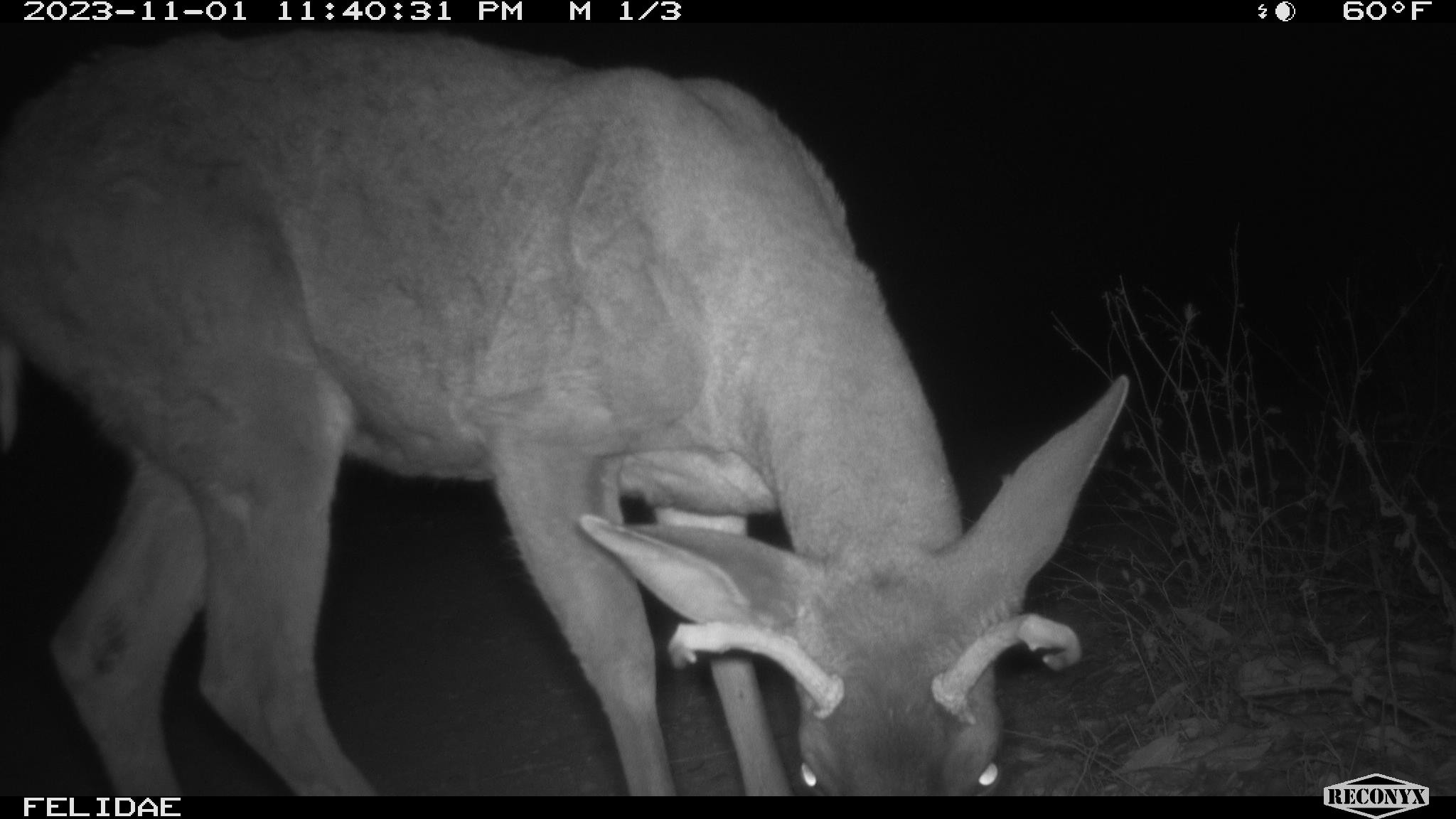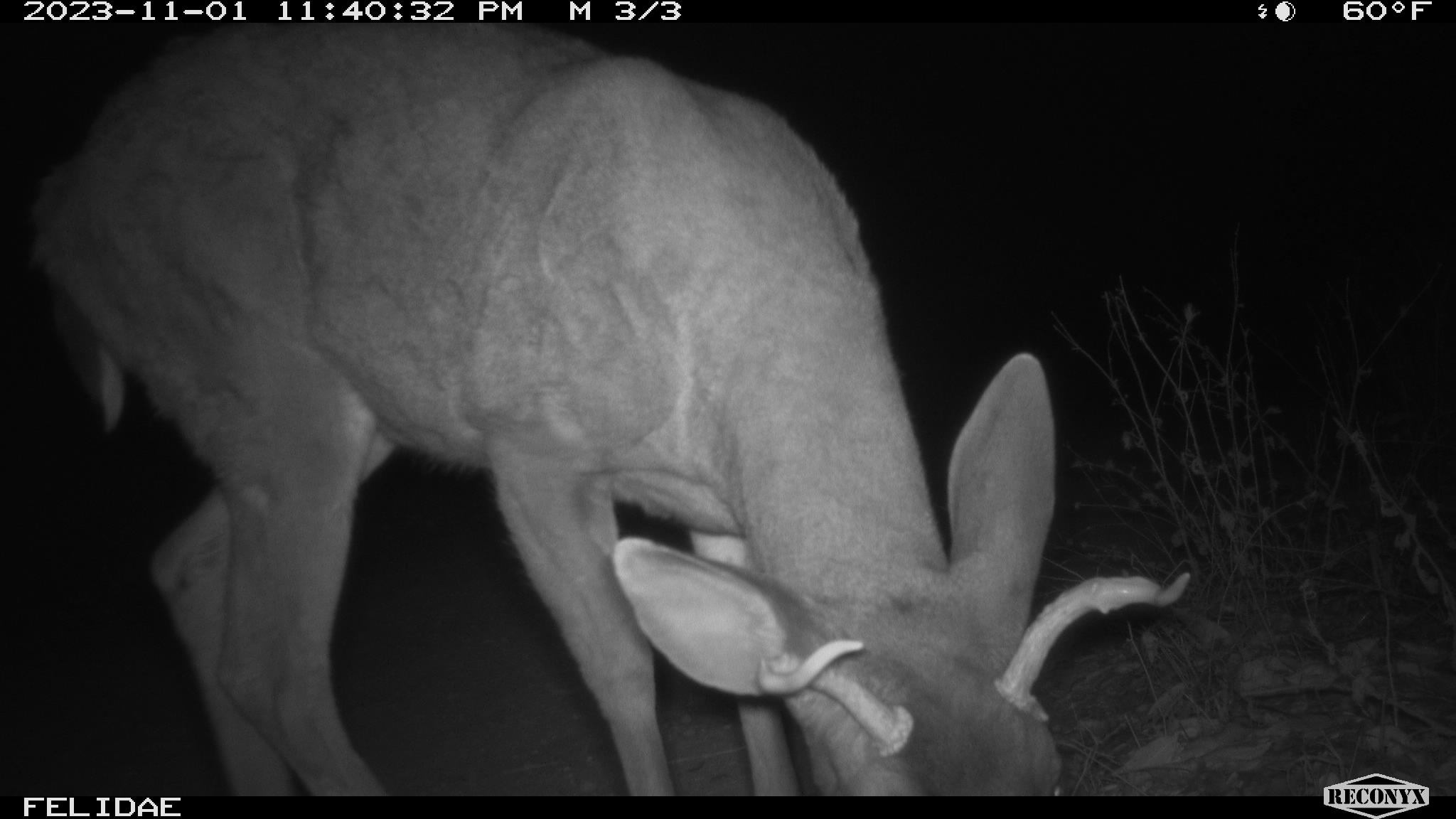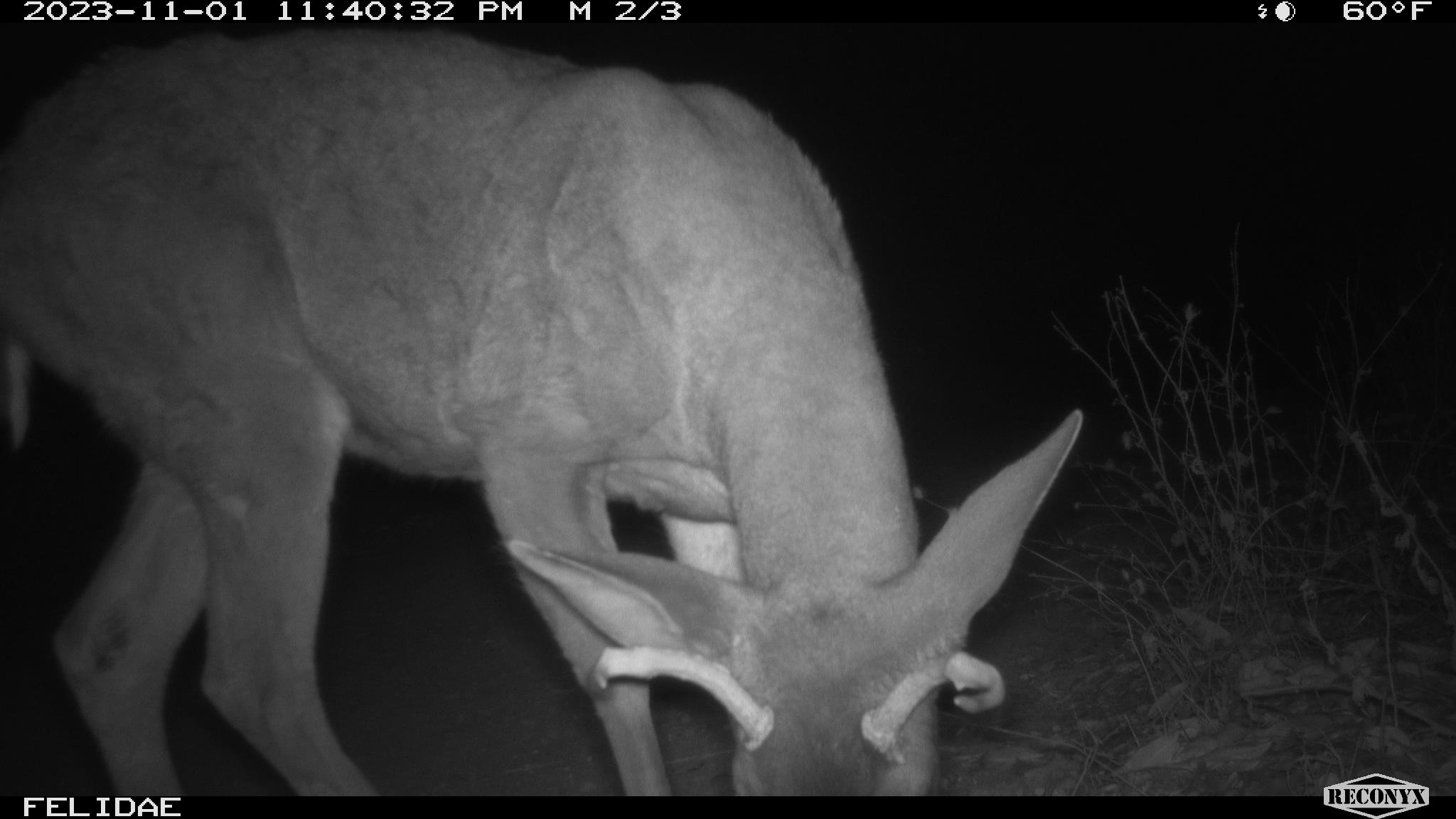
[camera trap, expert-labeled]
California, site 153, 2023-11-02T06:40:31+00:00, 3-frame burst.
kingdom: Animalia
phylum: Chordata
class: Mammalia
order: Artiodactyla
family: Cervidae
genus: Odocoileus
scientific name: Odocoileus hemionus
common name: mule deer